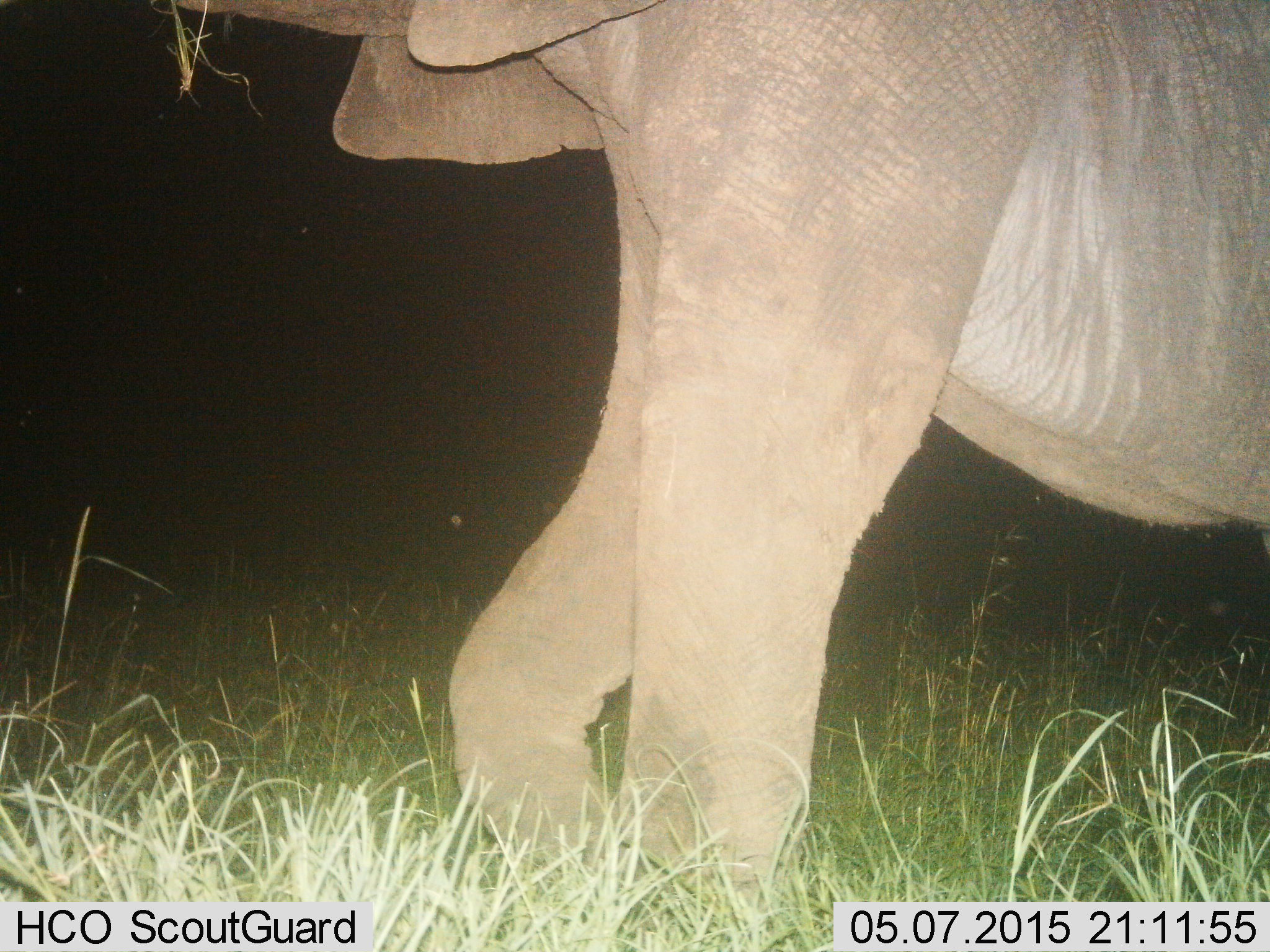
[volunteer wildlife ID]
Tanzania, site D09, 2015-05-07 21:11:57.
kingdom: Animalia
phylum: Chordata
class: Mammalia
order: Proboscidea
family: Elephantidae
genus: Loxodonta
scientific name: Loxodonta africana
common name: african bush elephant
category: elephant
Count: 1.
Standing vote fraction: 40%.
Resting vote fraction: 0%.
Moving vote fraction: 50%.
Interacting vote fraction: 0%.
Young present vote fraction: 0%.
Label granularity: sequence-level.